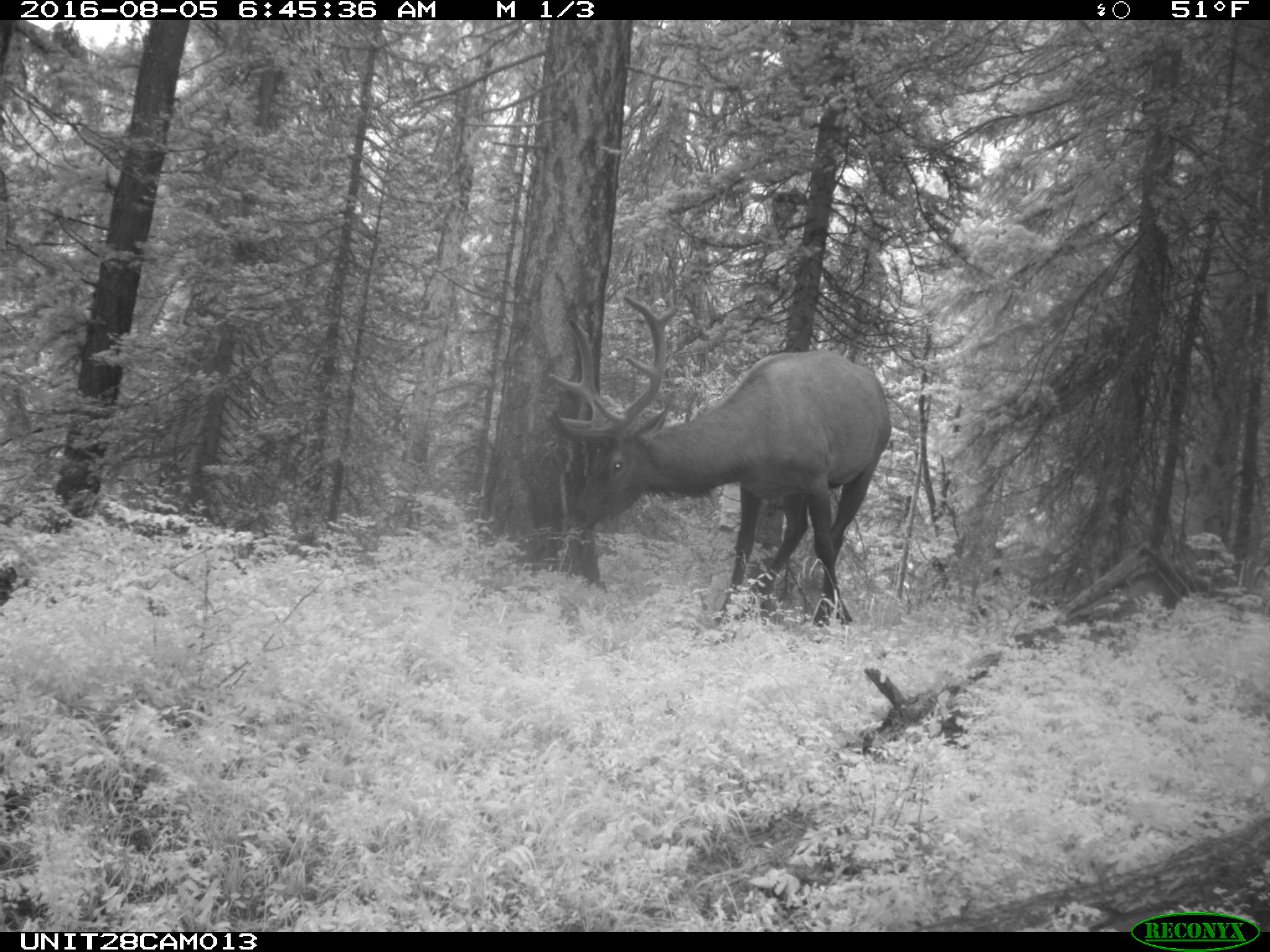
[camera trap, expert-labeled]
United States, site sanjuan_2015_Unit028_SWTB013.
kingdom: Animalia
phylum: Chordata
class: Mammalia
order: Artiodactyla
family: Cervidae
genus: Cervus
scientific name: Cervus elaphus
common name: red deer